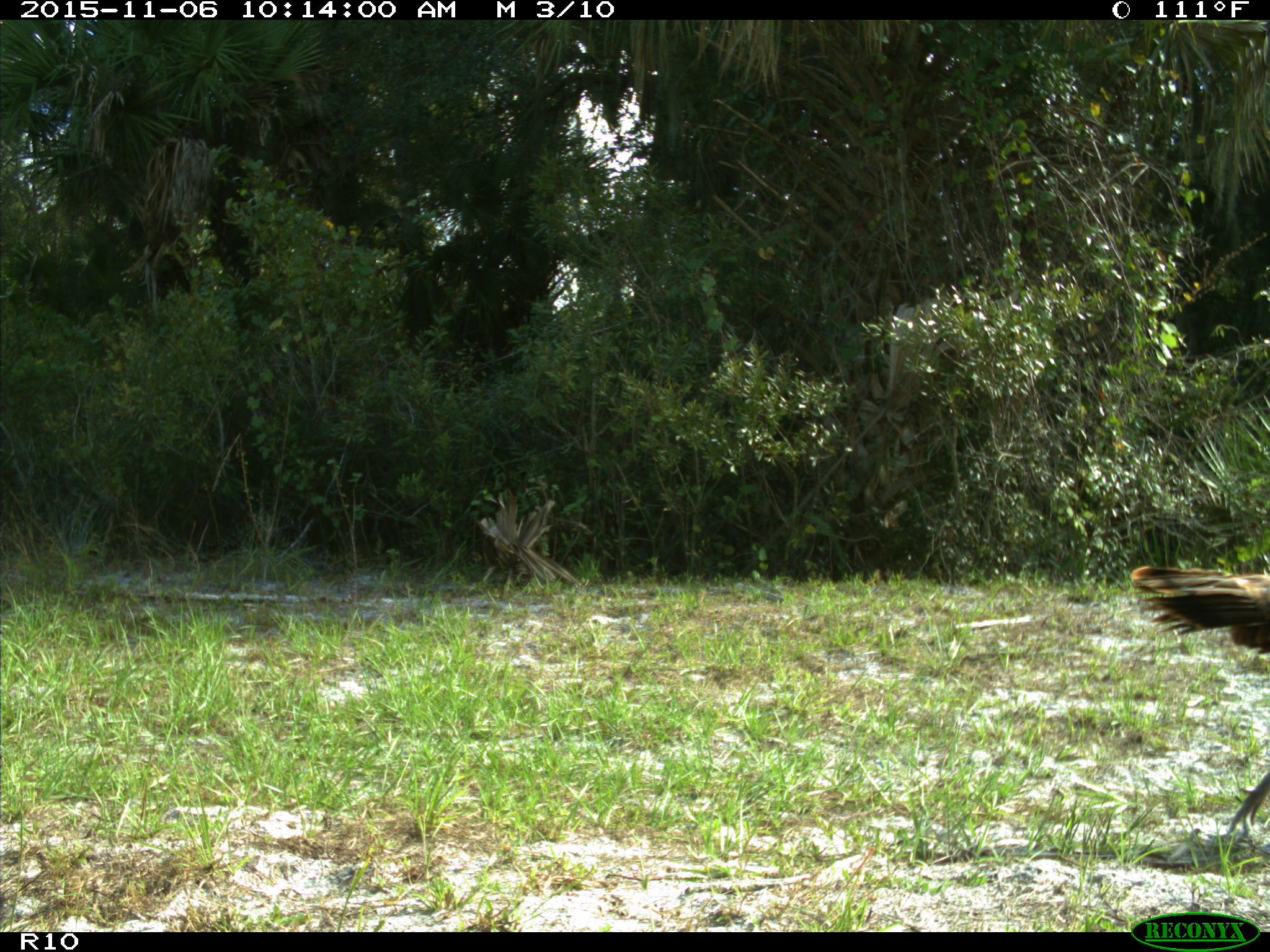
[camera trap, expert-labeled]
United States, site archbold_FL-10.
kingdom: Animalia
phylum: Chordata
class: Aves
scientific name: Aves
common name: birds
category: unidentified bird